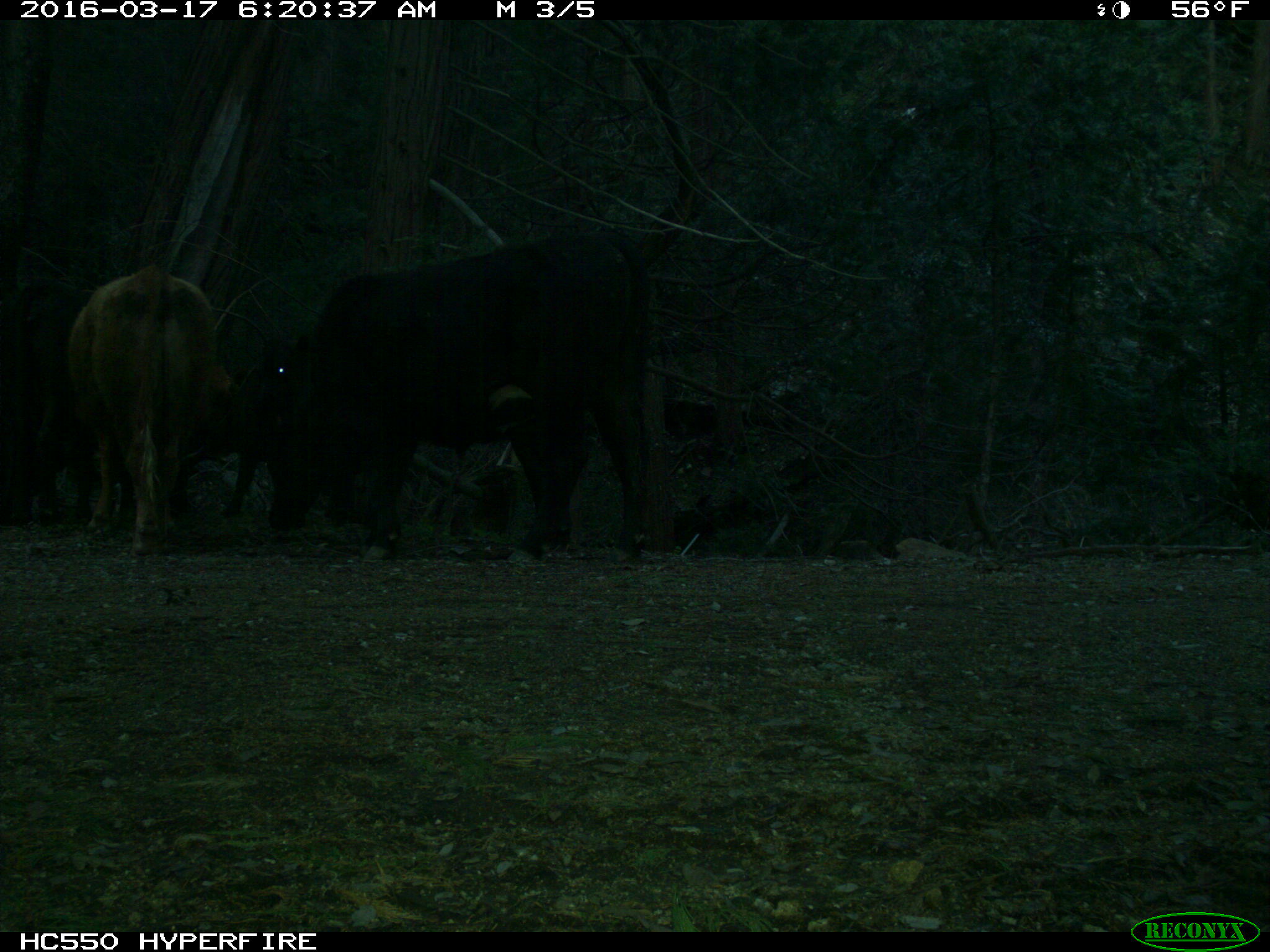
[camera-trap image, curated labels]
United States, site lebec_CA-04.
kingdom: Animalia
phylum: Chordata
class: Mammalia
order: Artiodactyla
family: Bovidae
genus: Bos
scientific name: Bos taurus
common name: domestic cow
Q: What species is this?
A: Bos taurus (domestic cow).